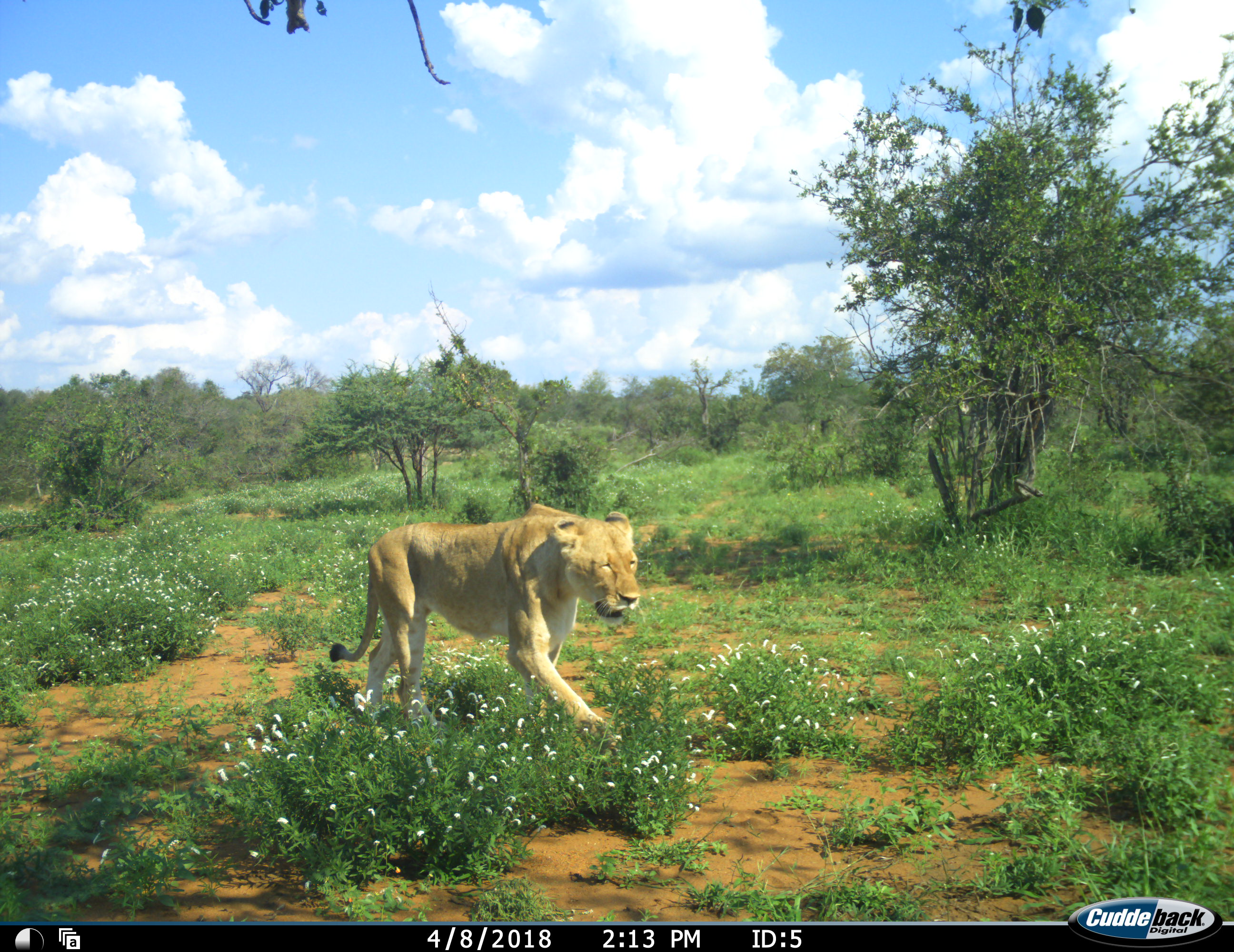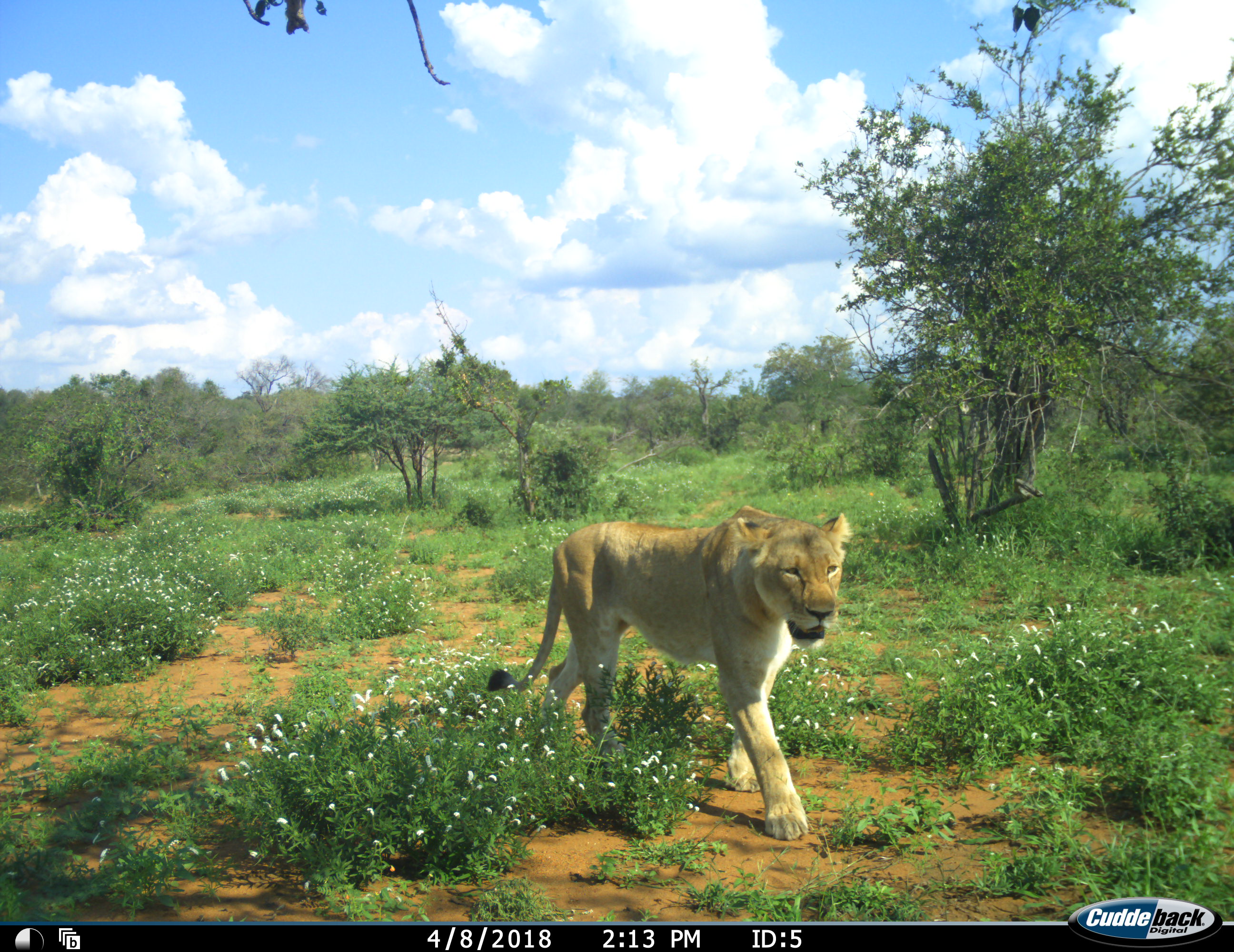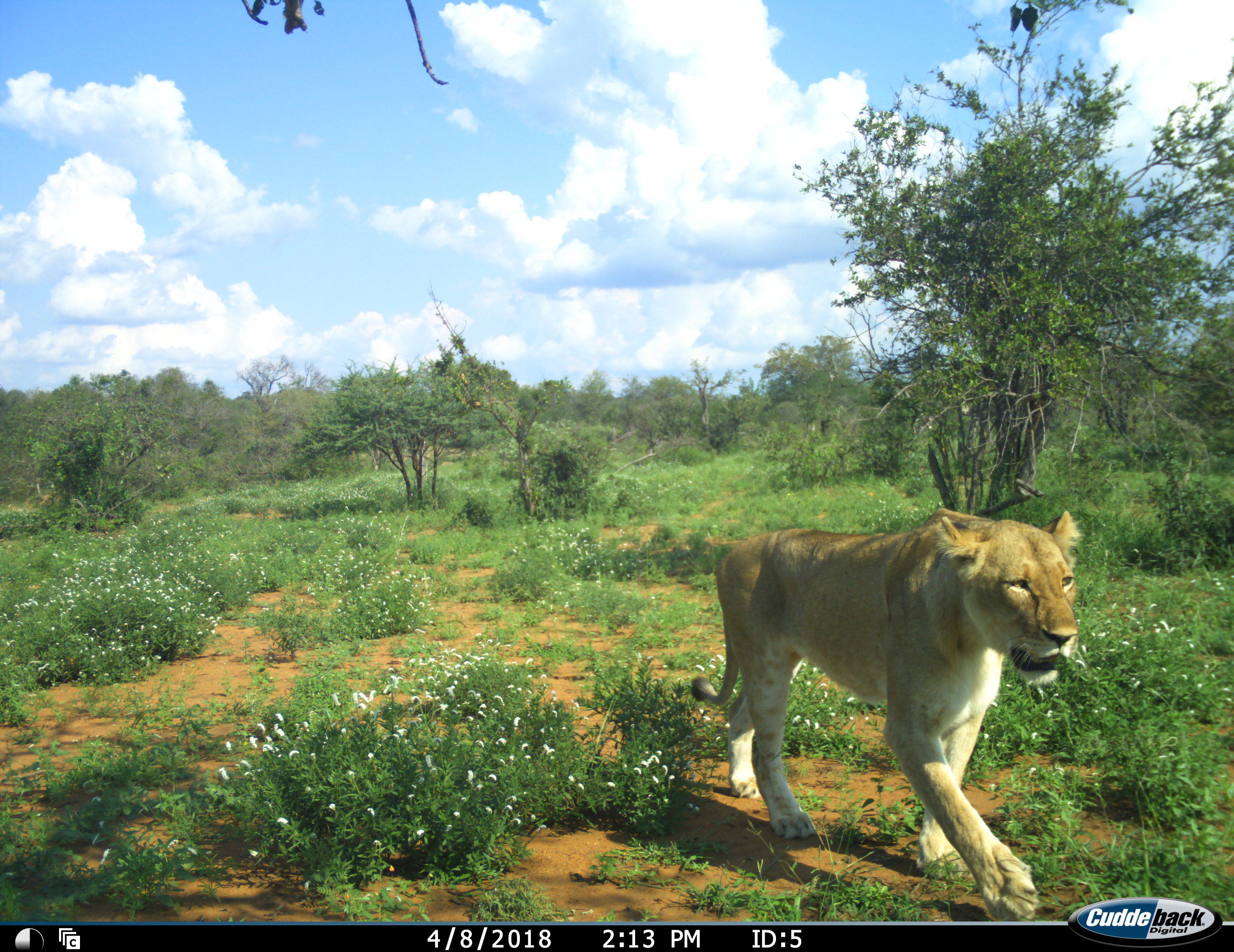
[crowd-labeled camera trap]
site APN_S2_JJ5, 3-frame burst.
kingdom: Animalia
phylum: Chordata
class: Mammalia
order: Carnivora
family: Felidae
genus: Panthera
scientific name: Panthera leo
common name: lion female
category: lionfemale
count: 1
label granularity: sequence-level